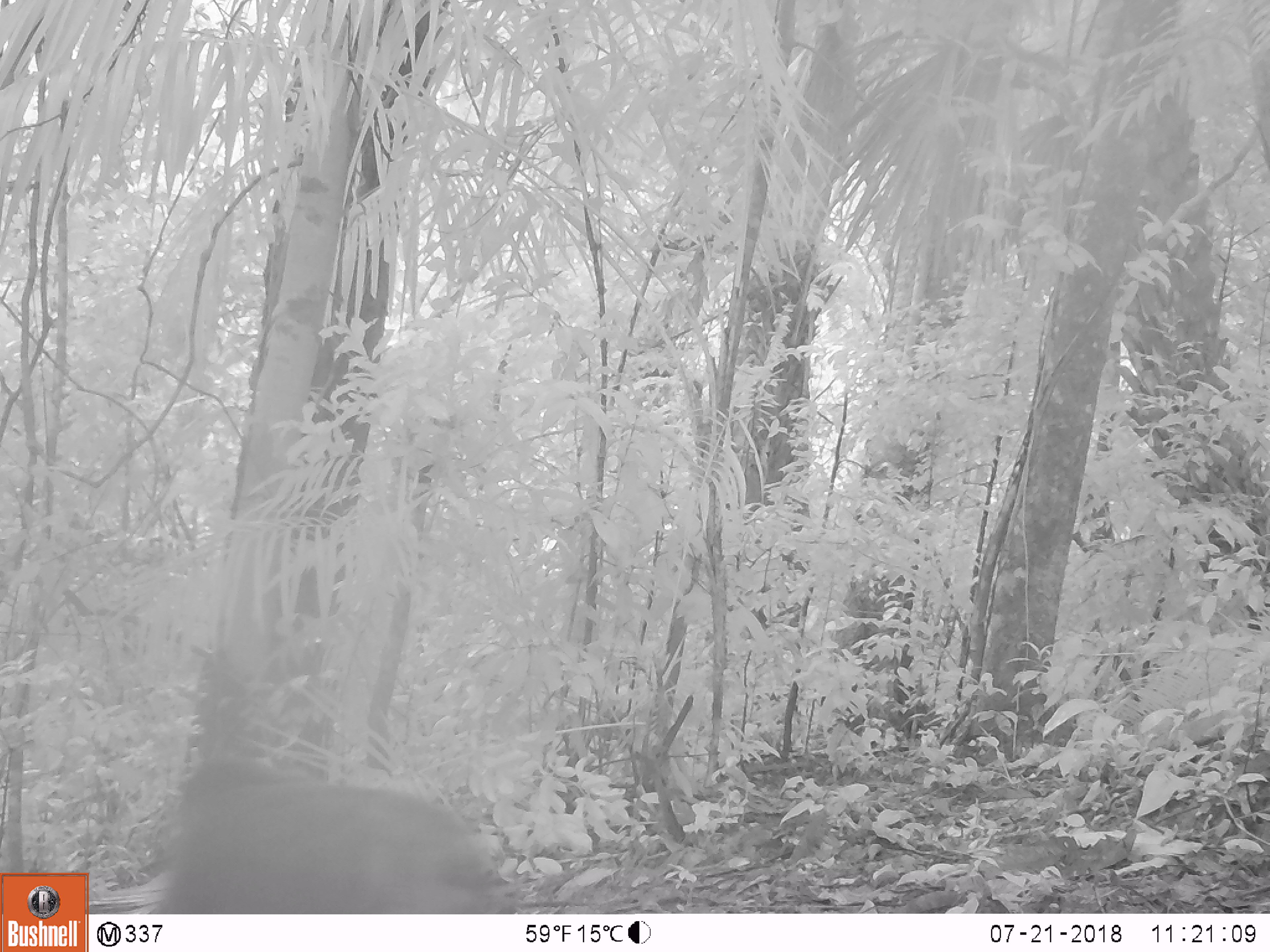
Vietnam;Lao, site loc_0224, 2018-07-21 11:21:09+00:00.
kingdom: Animalia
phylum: Chordata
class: Mammalia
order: Primates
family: Cercopithecidae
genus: Macaca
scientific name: Macaca arctoides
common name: stump-tailed macaque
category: stump tailed macaque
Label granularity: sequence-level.